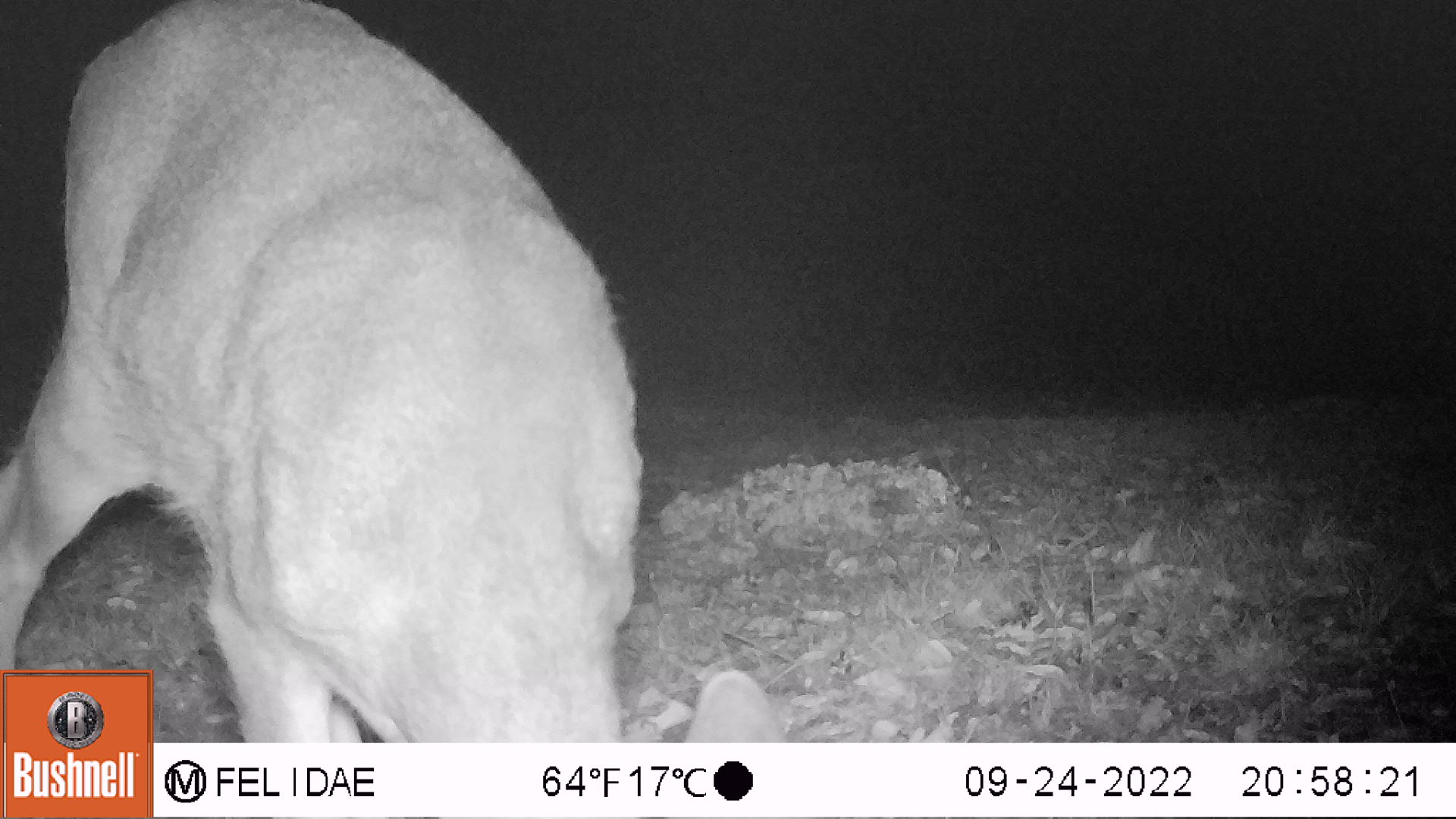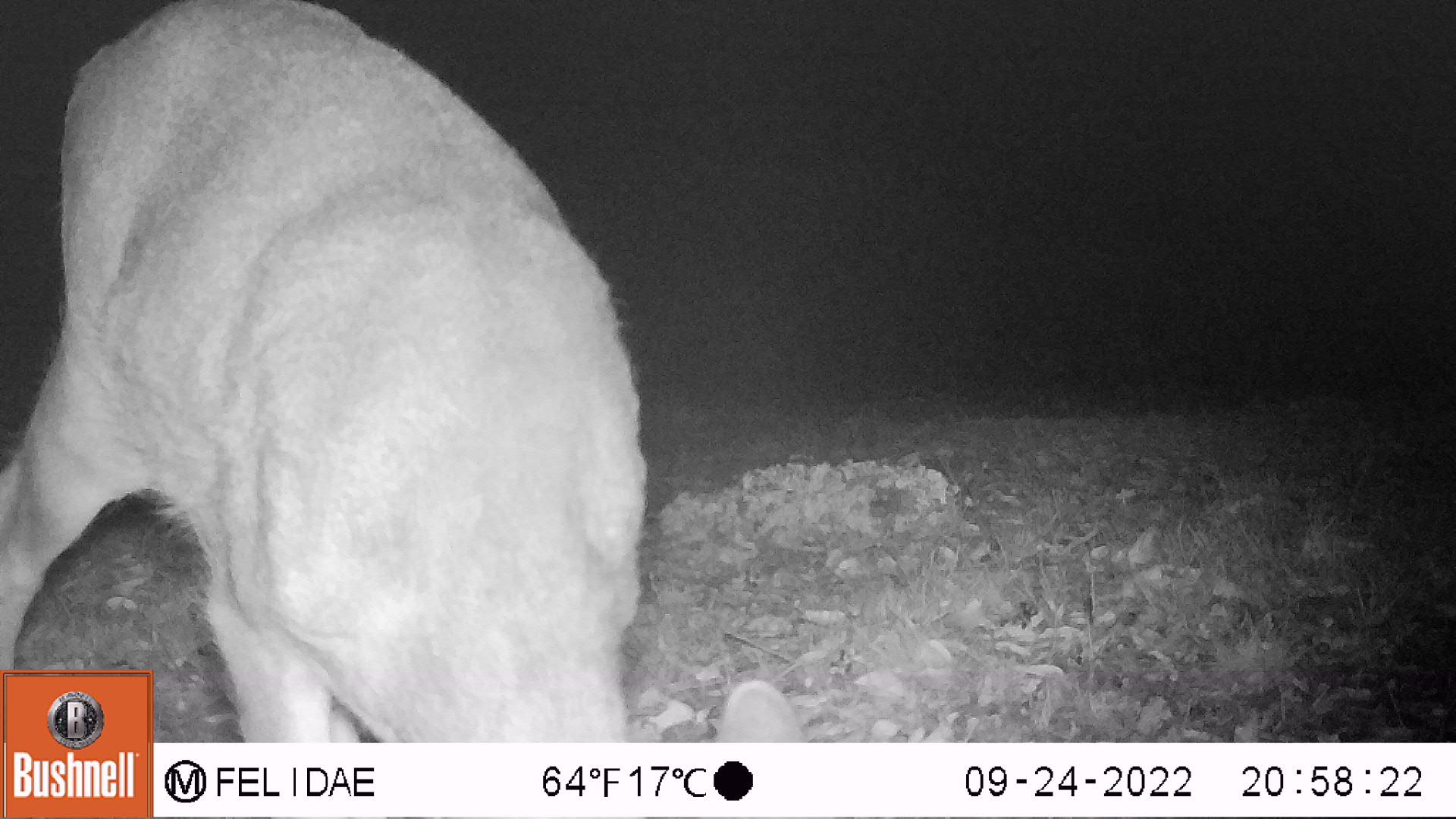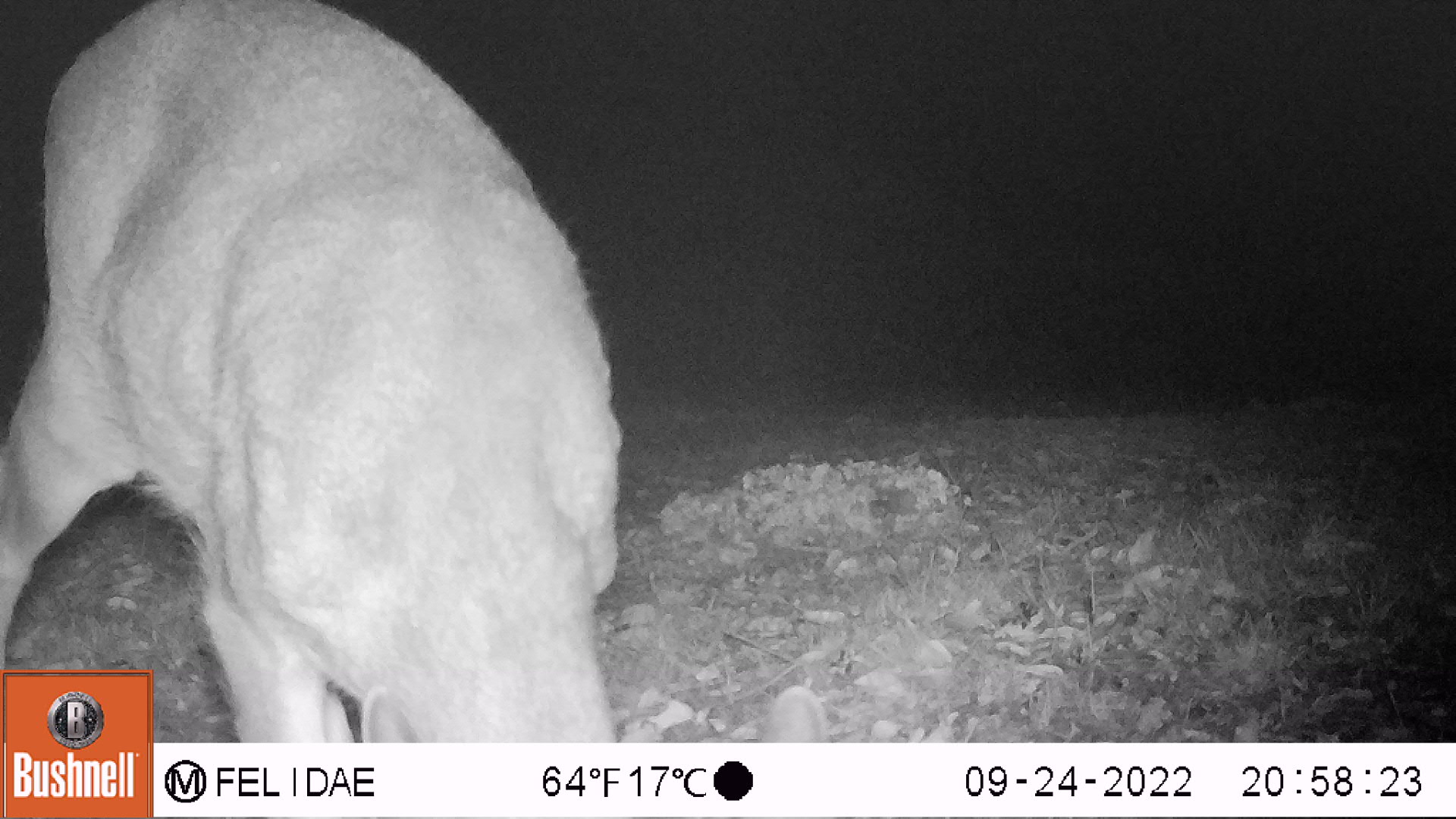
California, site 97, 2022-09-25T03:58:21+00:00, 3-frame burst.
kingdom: Animalia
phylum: Chordata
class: Mammalia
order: Artiodactyla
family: Cervidae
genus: Odocoileus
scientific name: Odocoileus hemionus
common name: mule deer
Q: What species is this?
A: Mule deer (Odocoileus hemionus).